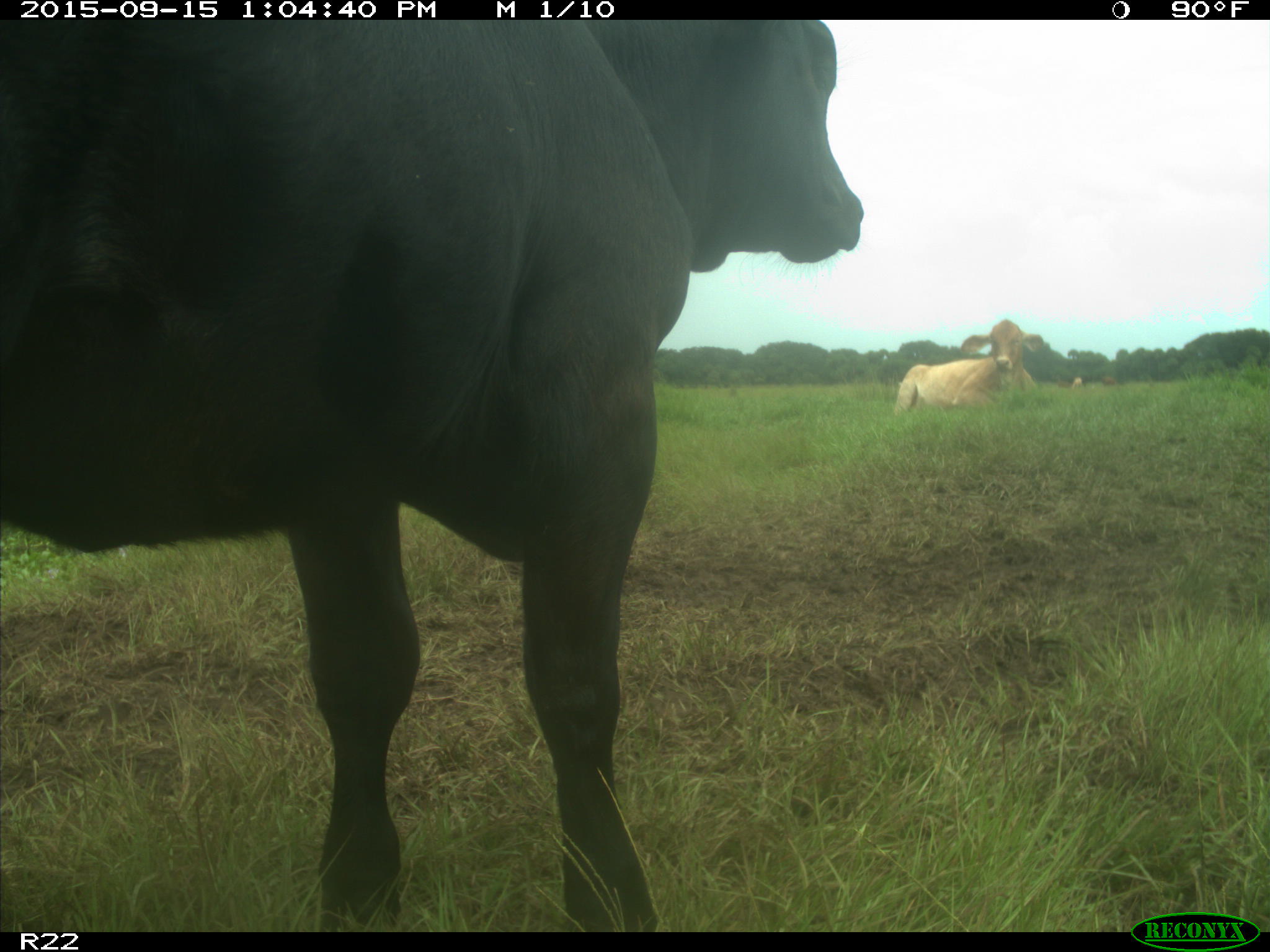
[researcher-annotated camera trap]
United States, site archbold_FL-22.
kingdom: Animalia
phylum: Chordata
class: Mammalia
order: Artiodactyla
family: Bovidae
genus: Bos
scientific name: Bos taurus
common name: domestic cow